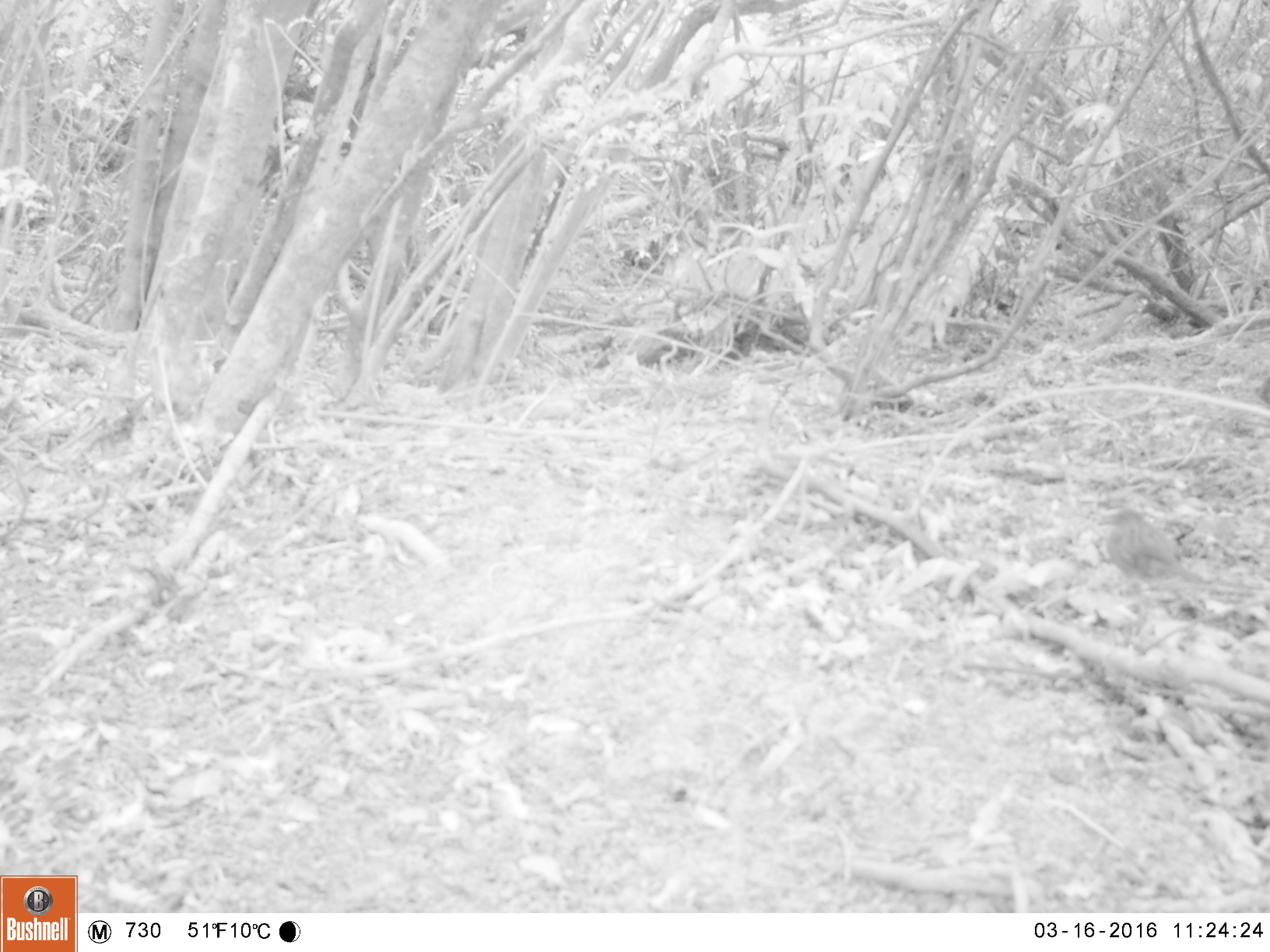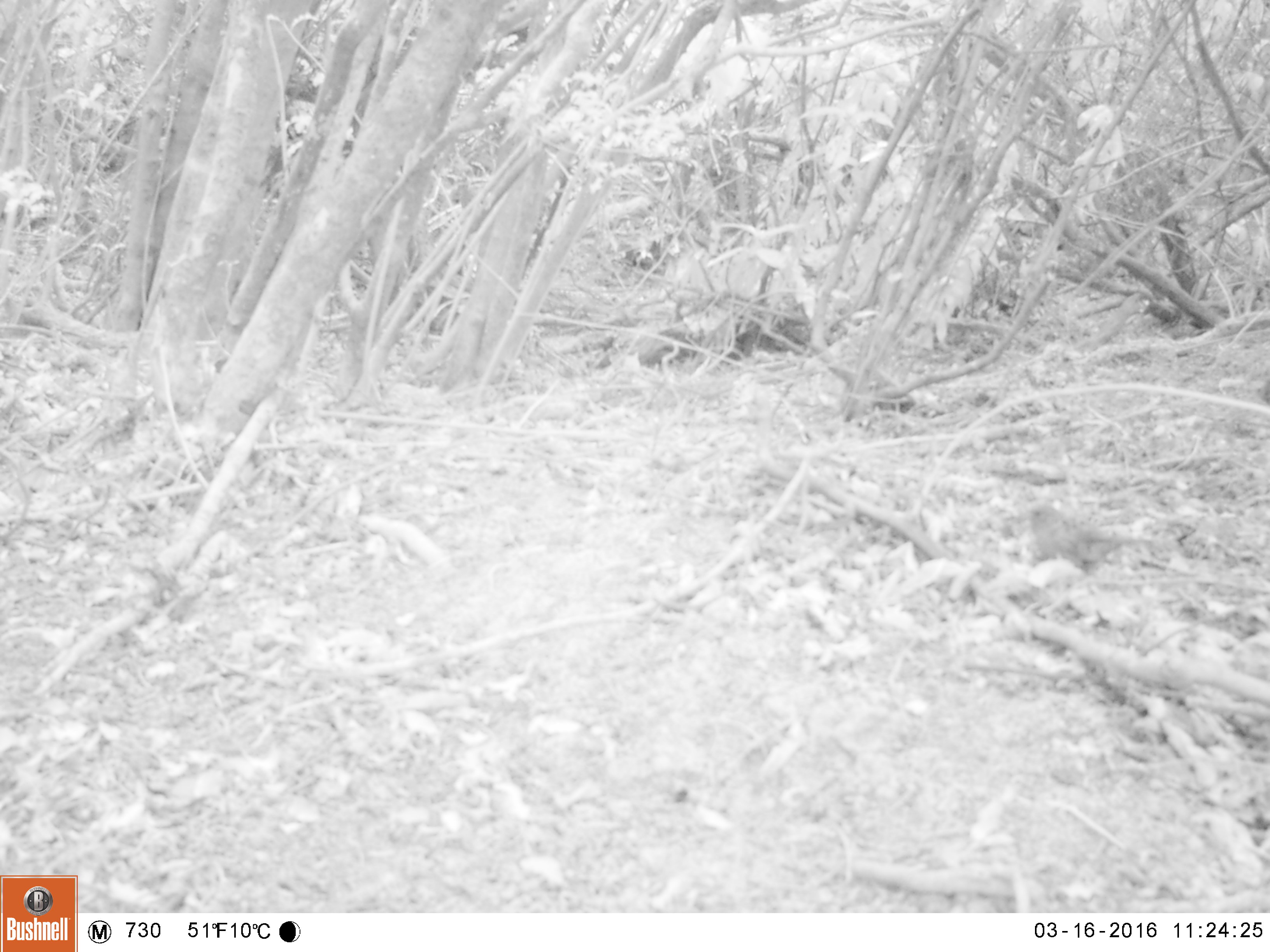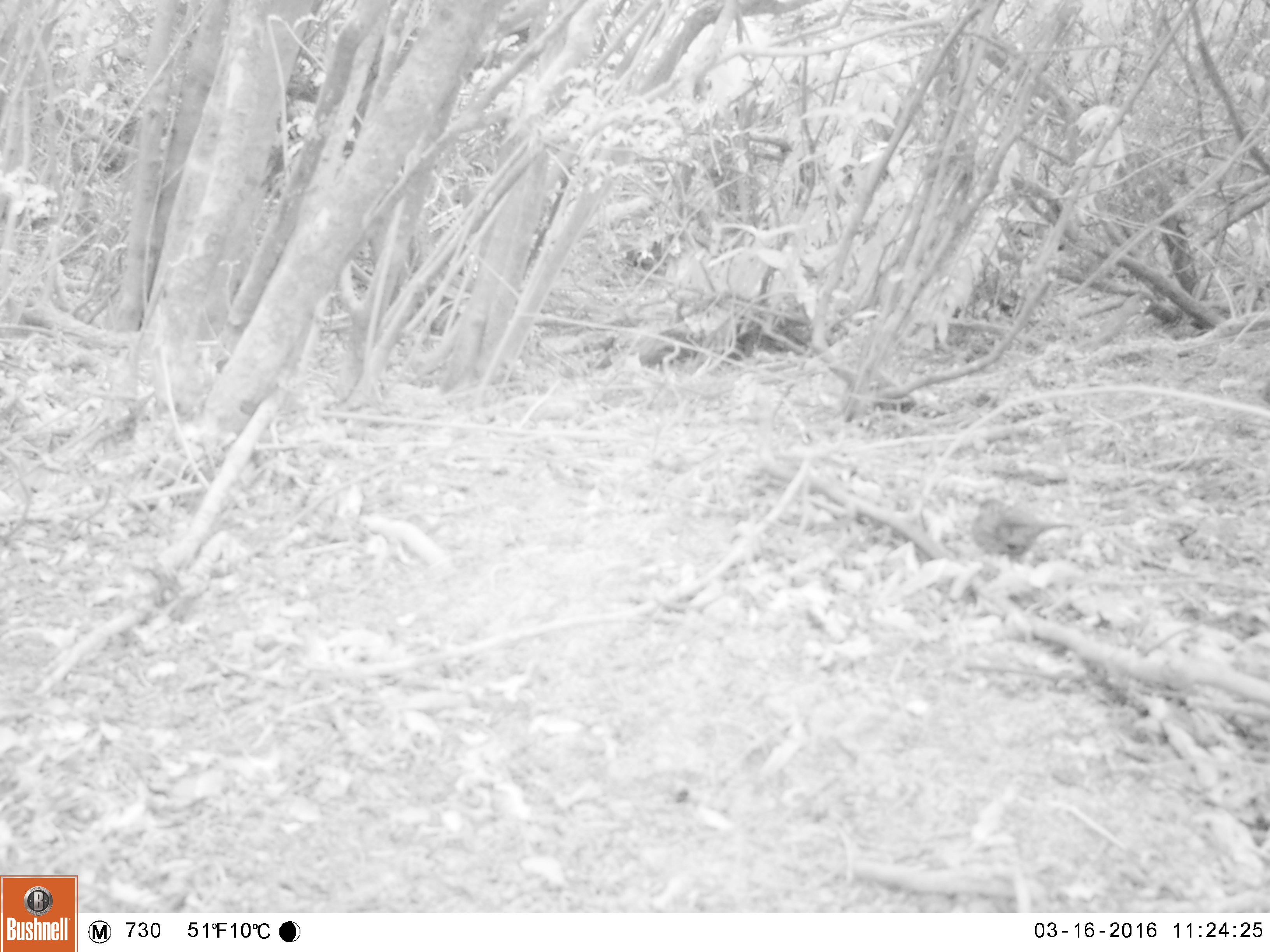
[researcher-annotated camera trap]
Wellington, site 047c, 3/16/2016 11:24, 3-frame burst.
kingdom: Animalia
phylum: Chordata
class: Aves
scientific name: Aves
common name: bird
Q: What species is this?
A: Bird (Aves).